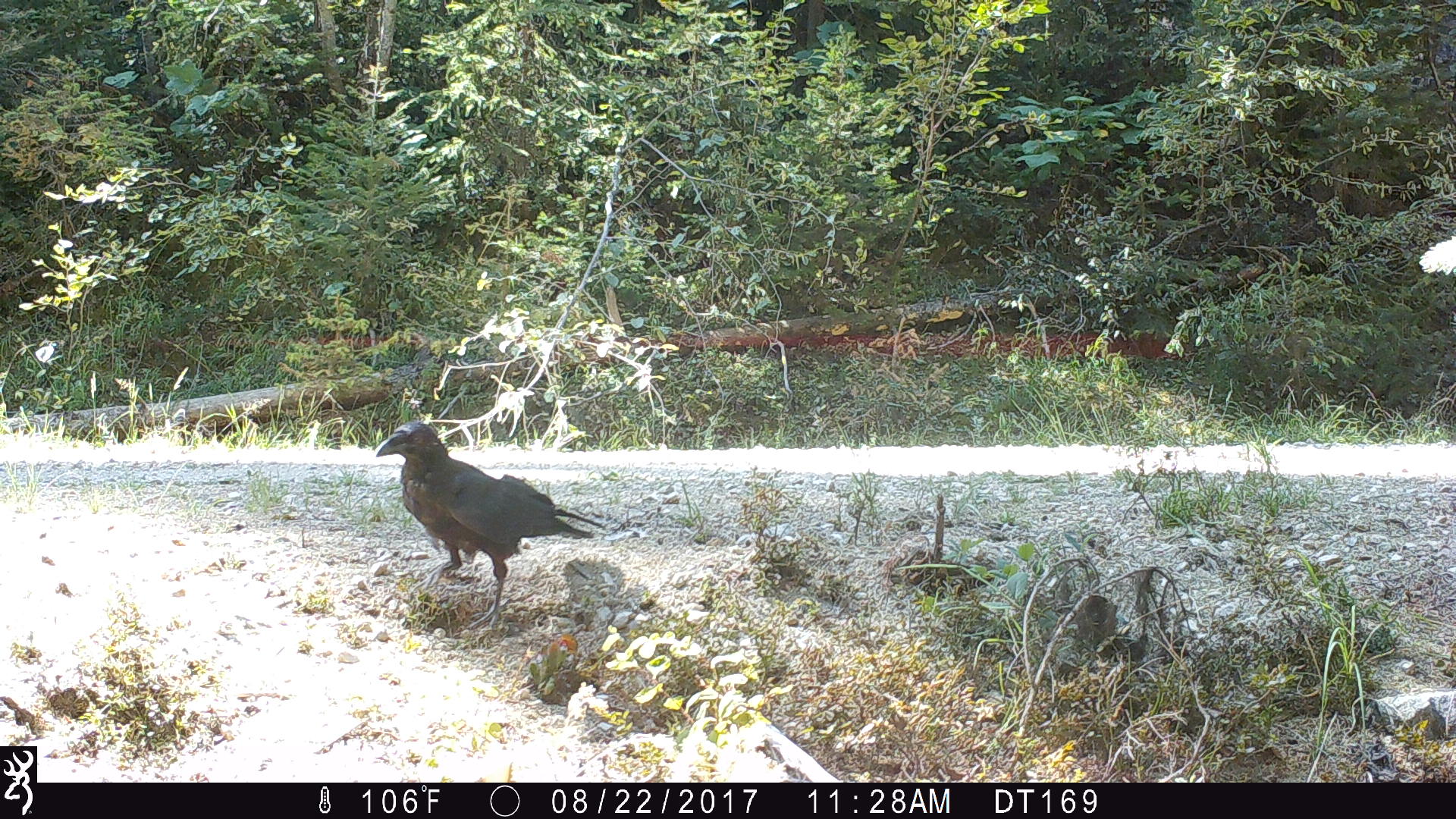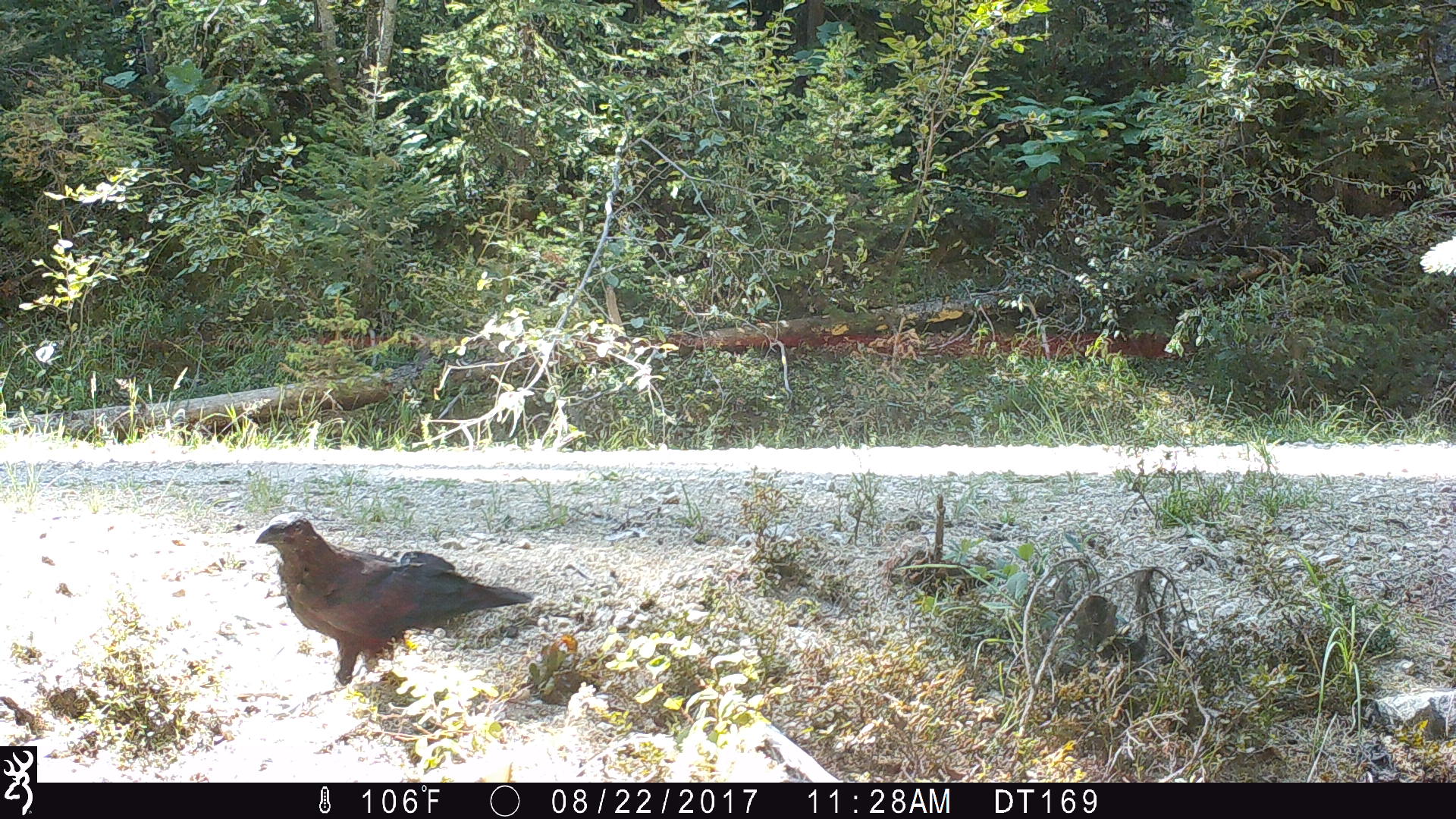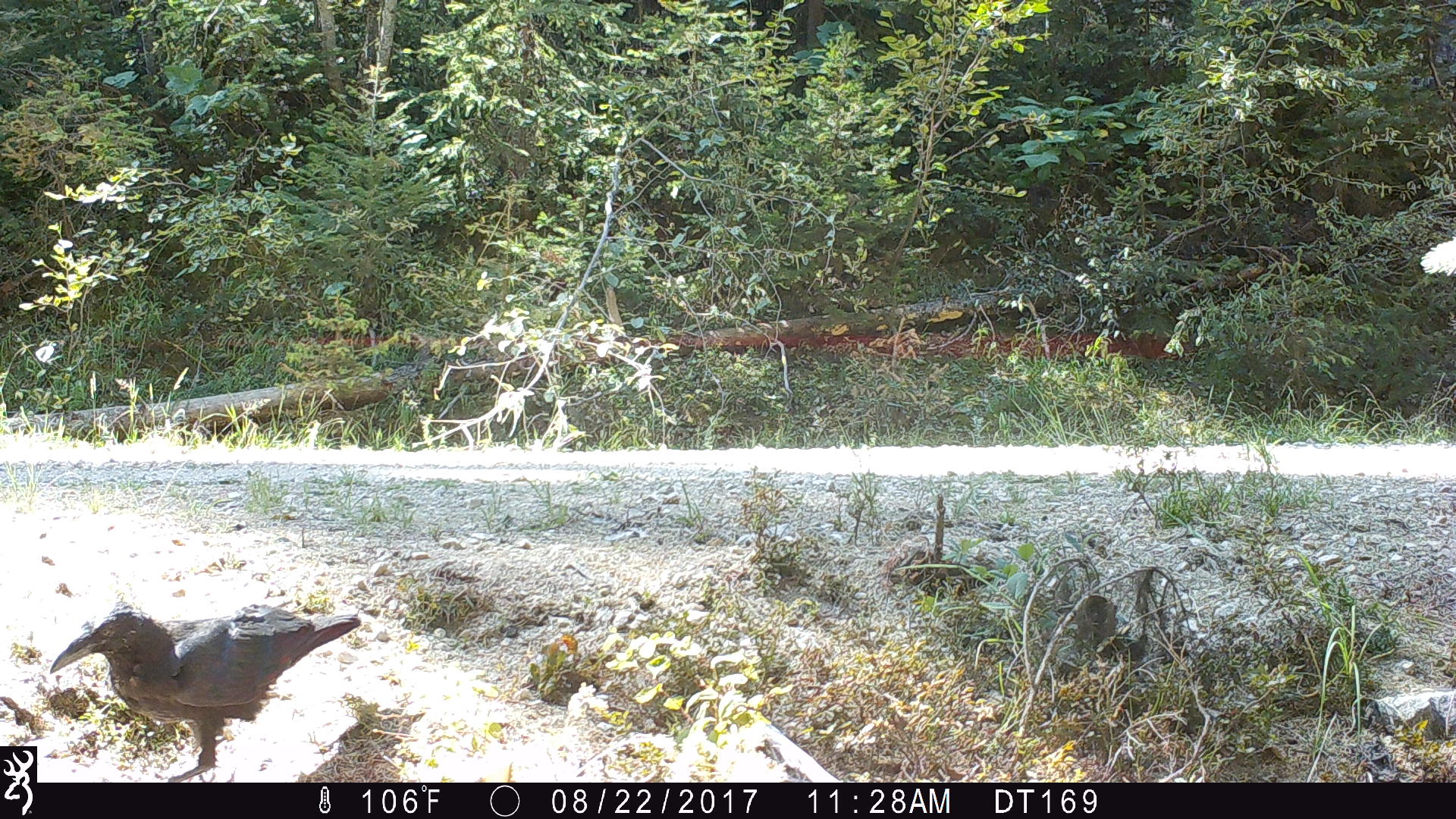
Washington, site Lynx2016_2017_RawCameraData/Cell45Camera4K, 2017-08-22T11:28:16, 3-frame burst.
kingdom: Animalia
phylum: Chordata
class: Aves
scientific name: Aves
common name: birds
Aves (birds). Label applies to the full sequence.